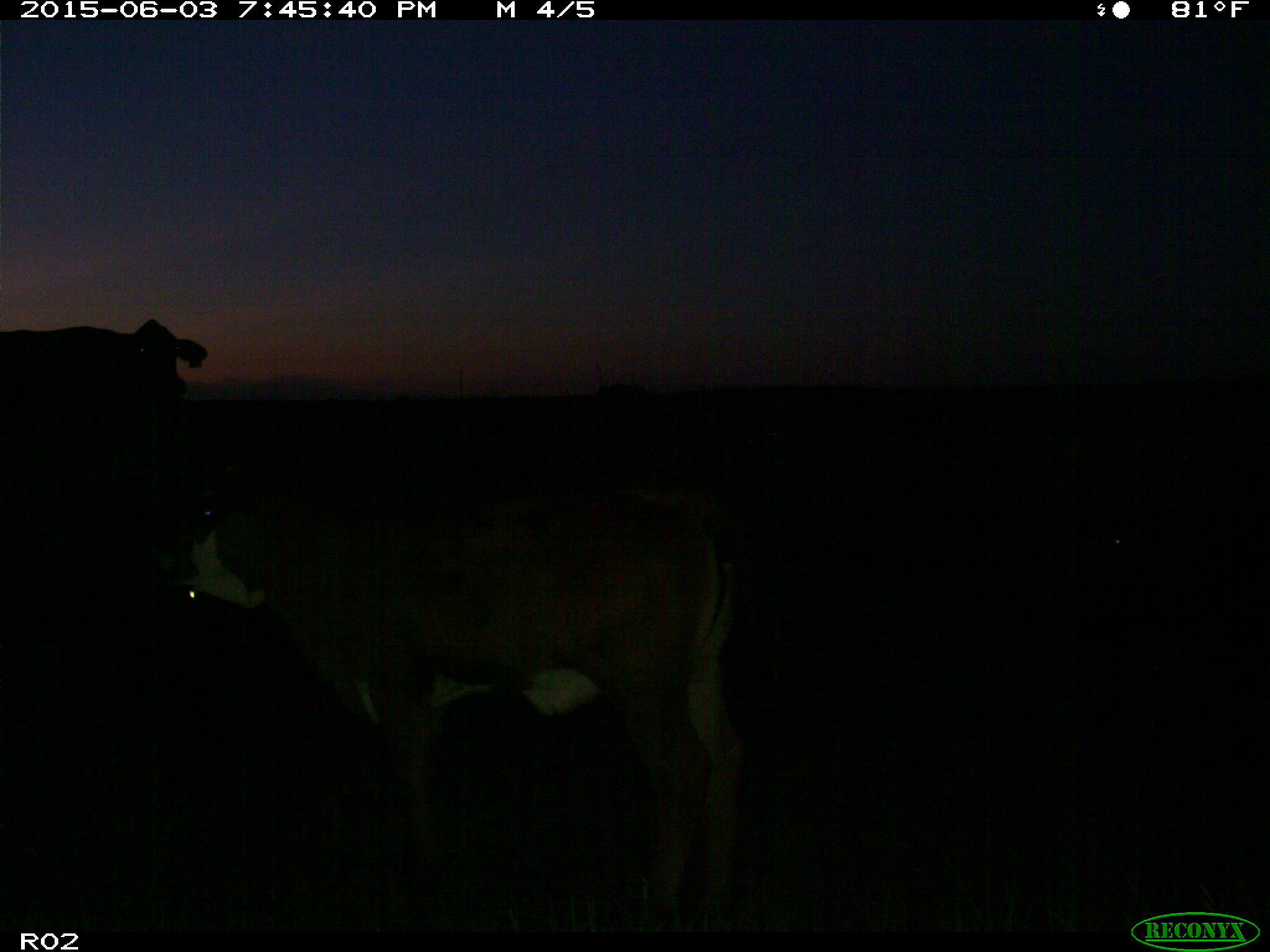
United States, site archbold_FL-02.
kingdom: Animalia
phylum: Chordata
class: Mammalia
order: Artiodactyla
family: Bovidae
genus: Bos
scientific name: Bos taurus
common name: domestic cow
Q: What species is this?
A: Bos taurus (domestic cow).